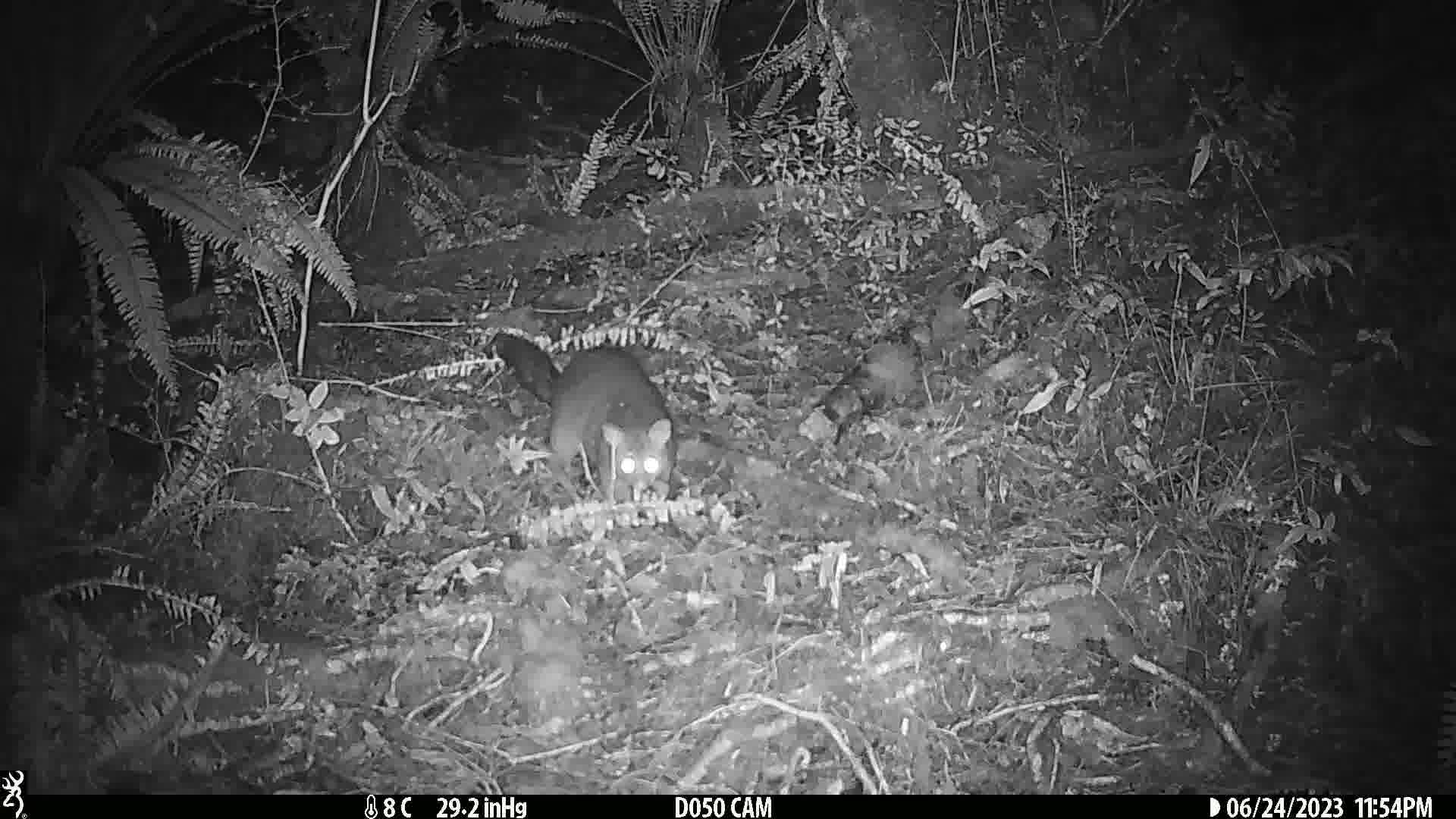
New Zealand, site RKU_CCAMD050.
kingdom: Animalia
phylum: Chordata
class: Mammalia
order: Diprotodontia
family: Phalangeridae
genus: Trichosurus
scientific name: Trichosurus vulpecula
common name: common brushtail possum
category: possum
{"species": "possum (common brushtail possum) (Trichosurus vulpecula)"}